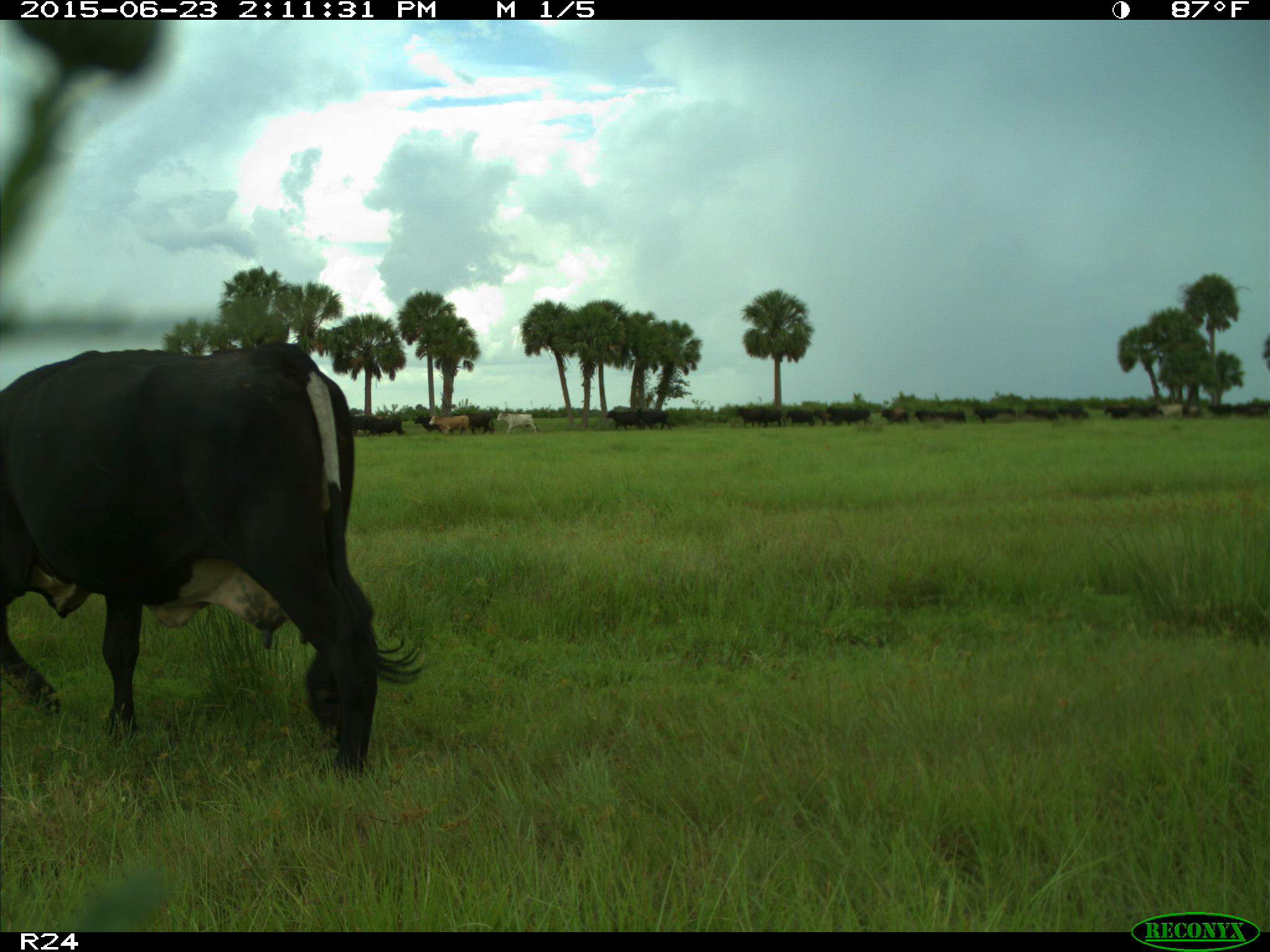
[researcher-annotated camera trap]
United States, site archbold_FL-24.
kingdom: Animalia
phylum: Chordata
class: Mammalia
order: Artiodactyla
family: Bovidae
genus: Bos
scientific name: Bos taurus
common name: domestic cow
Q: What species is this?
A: Bos taurus (domestic cow).